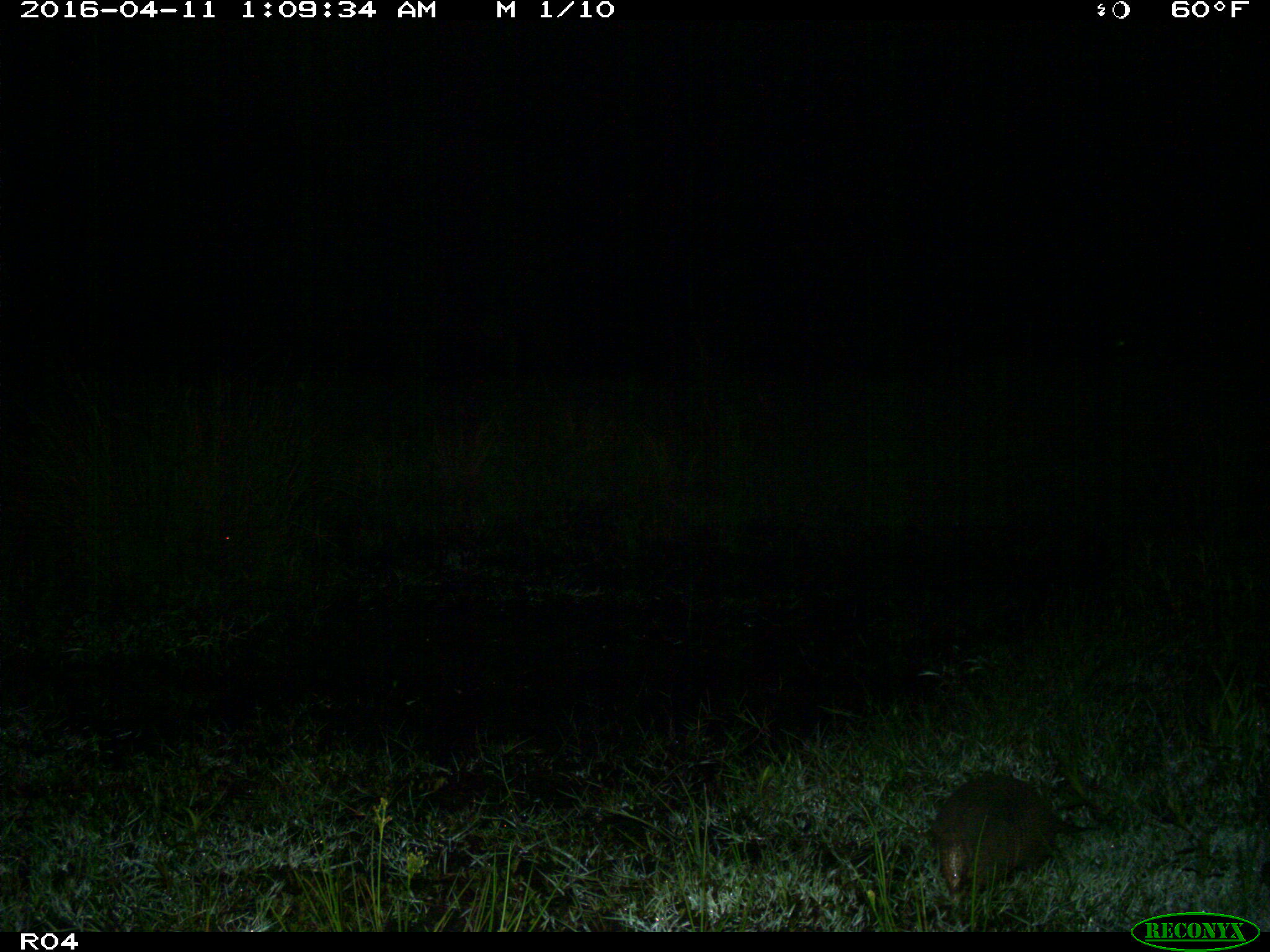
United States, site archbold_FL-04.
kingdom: Animalia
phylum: Chordata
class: Mammalia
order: Cingulata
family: Dasypodidae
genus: Dasypus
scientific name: Dasypus novemcinctus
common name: nine-banded armadillo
Dasypus novemcinctus (nine-banded armadillo).